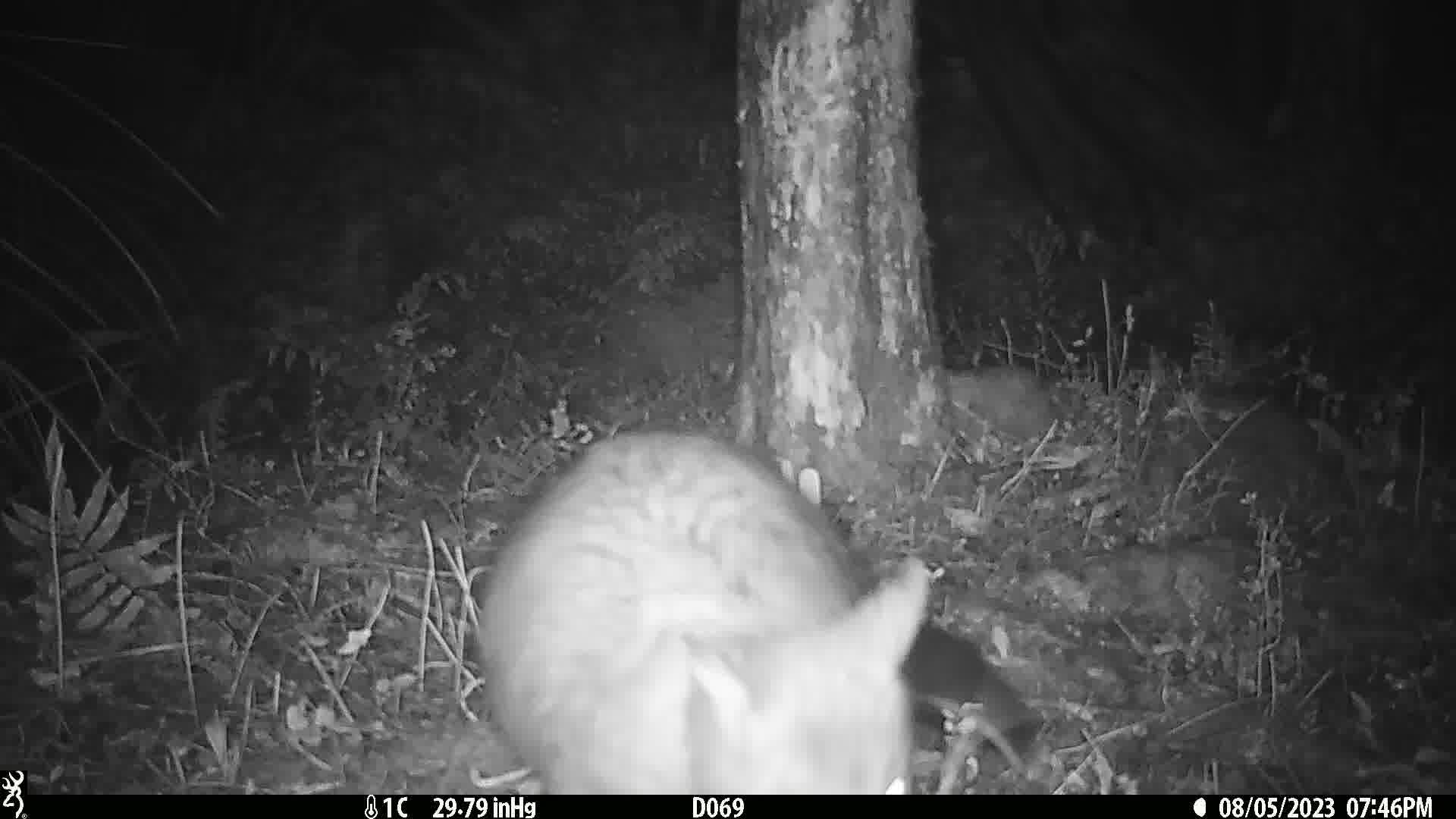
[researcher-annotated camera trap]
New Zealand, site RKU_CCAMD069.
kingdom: Animalia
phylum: Chordata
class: Mammalia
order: Diprotodontia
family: Phalangeridae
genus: Trichosurus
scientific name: Trichosurus vulpecula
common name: common brushtail possum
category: possum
Possum (common brushtail possum) (Trichosurus vulpecula).